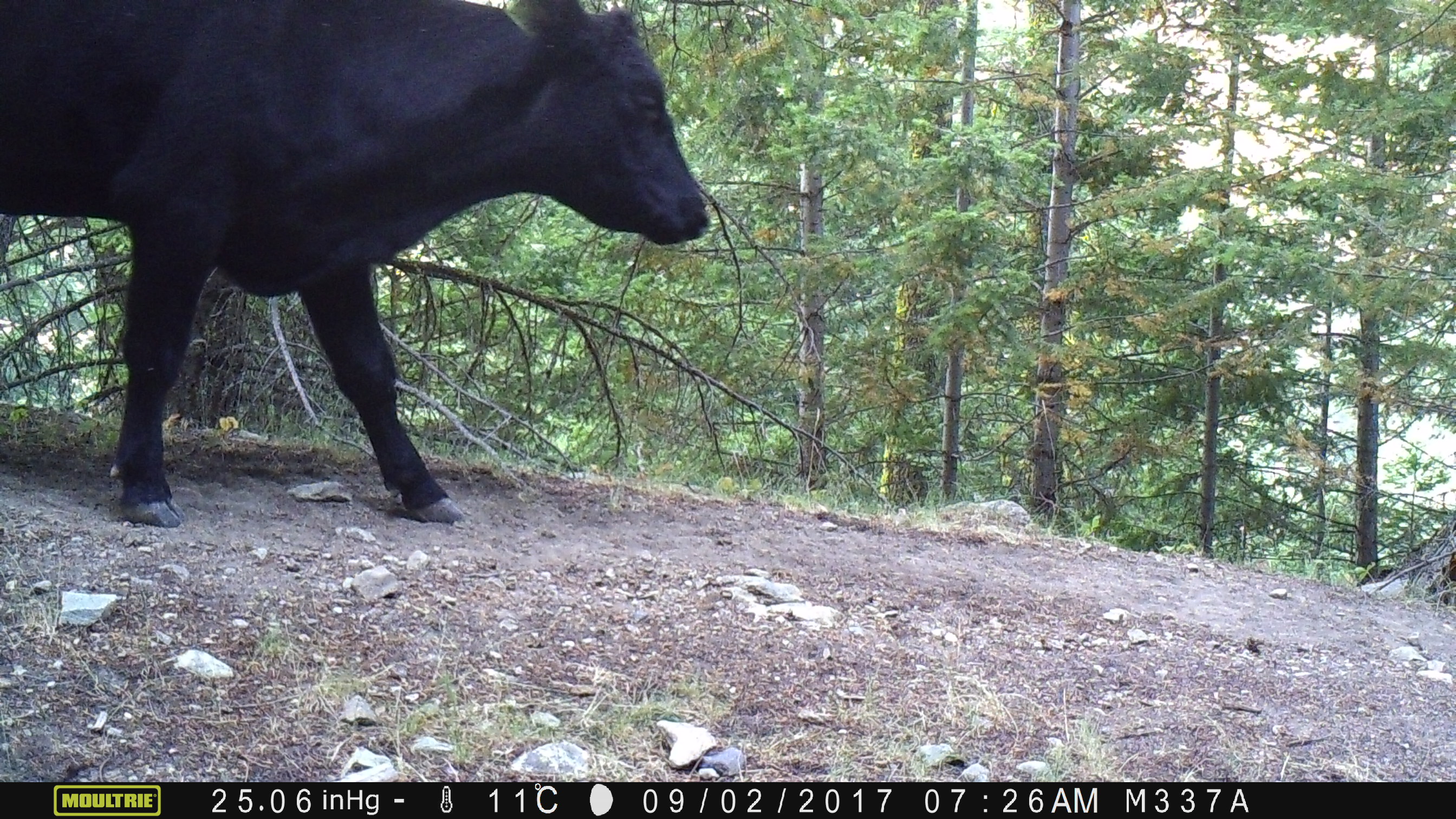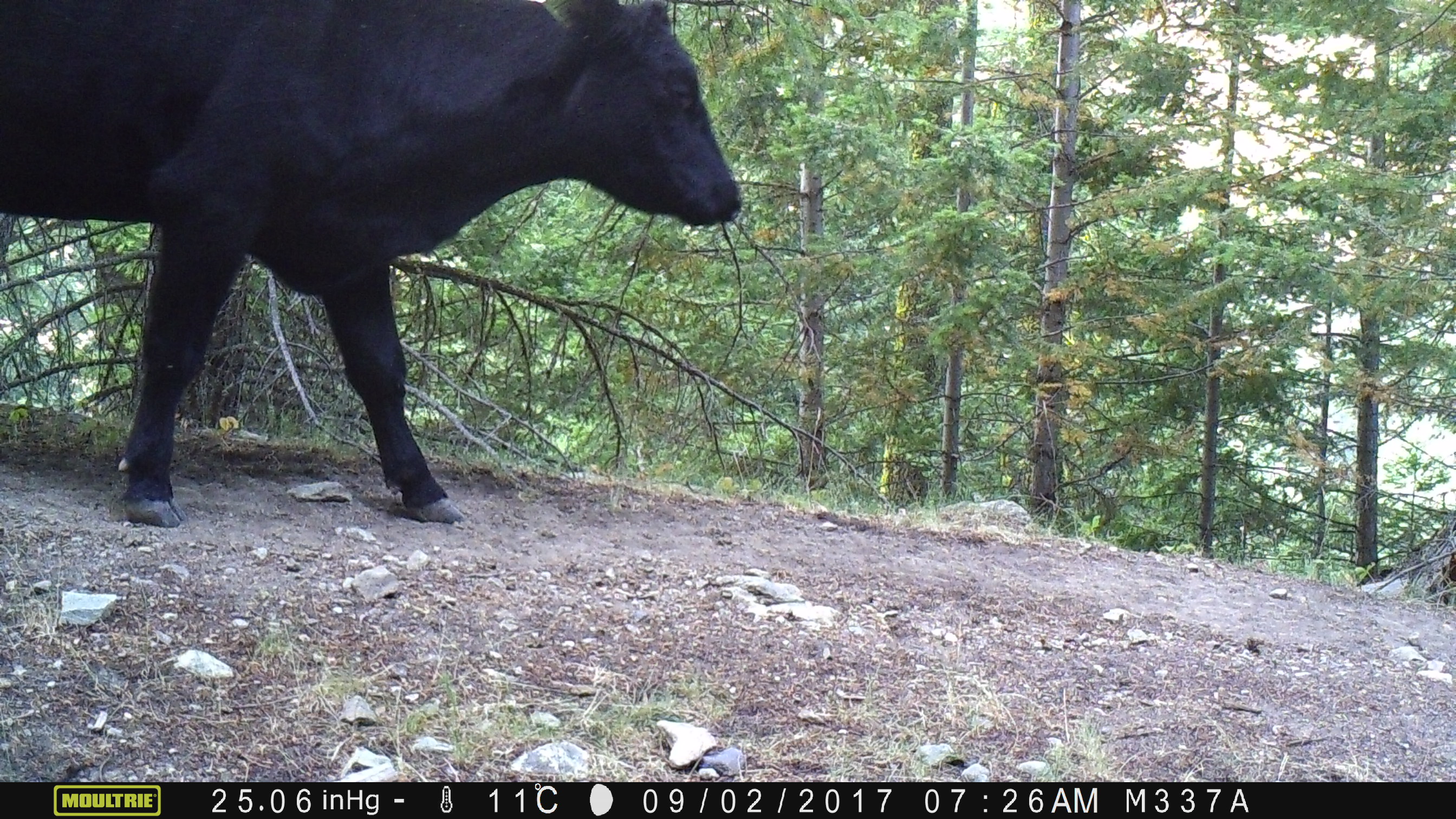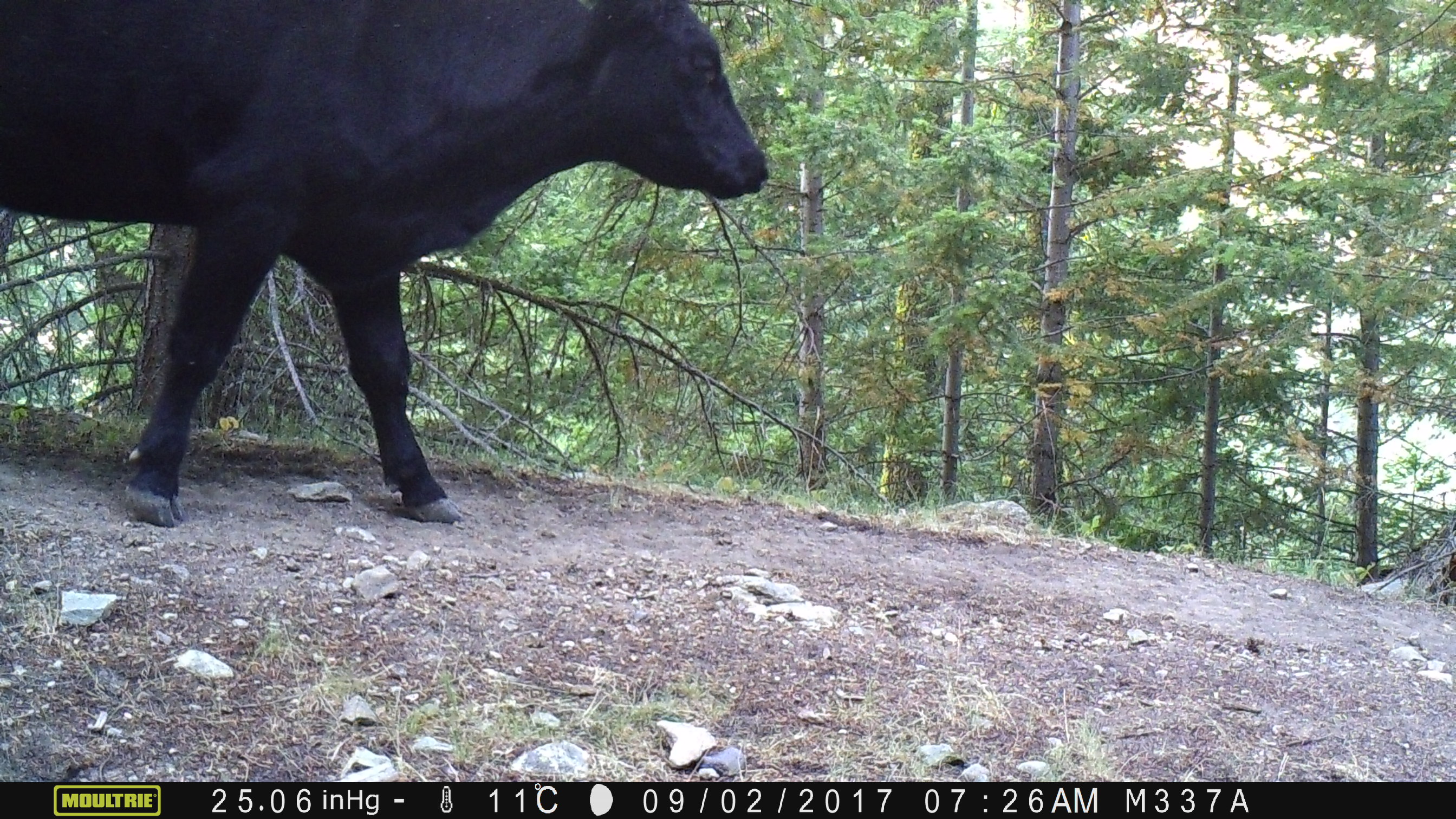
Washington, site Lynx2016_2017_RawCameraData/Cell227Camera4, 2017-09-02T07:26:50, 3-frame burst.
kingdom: Animalia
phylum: Chordata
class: Mammalia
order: Artiodactyla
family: Bovidae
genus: Bos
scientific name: Bos taurus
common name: domestic cattle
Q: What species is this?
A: Domestic cattle (Bos taurus).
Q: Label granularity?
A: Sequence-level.